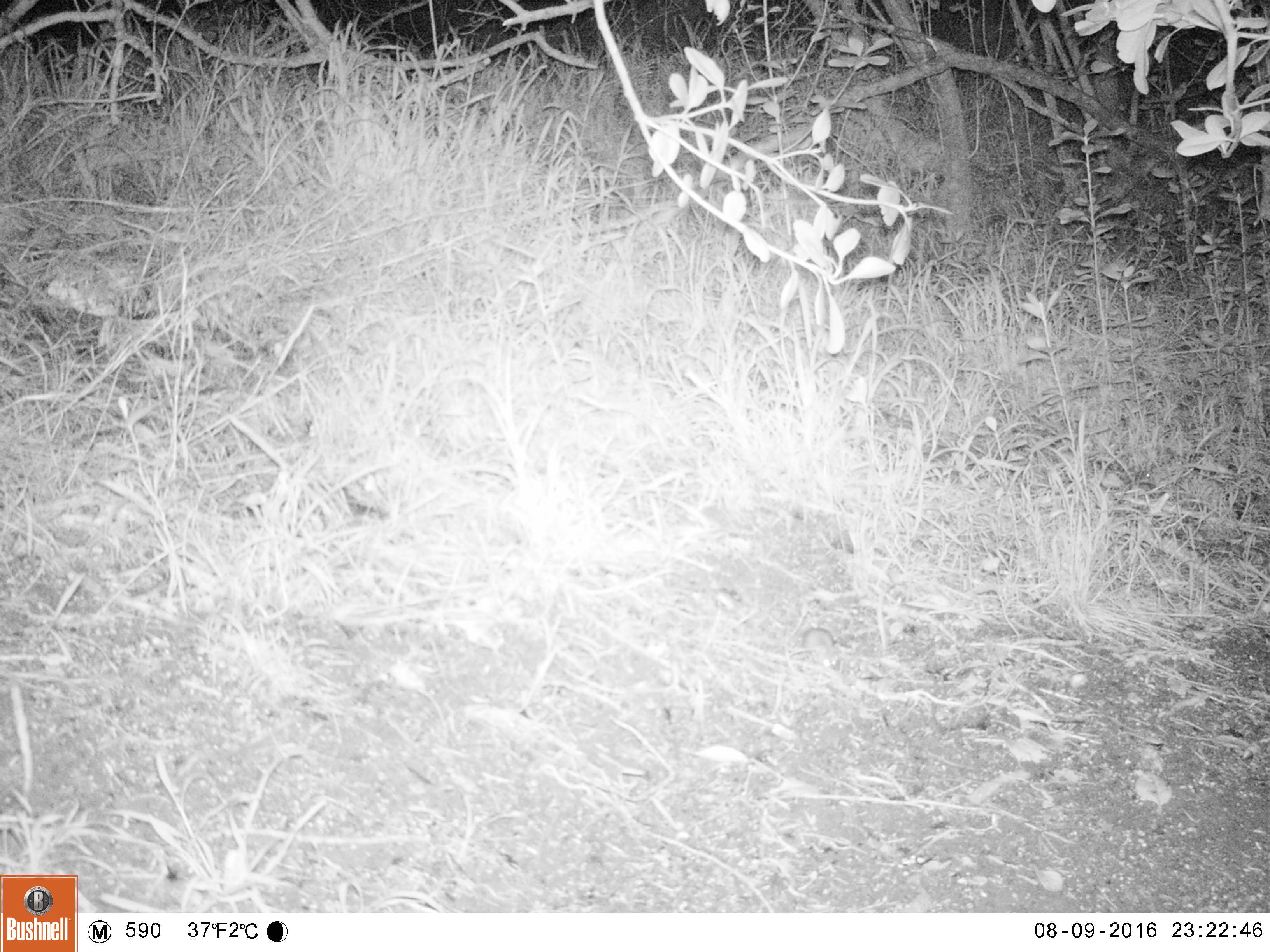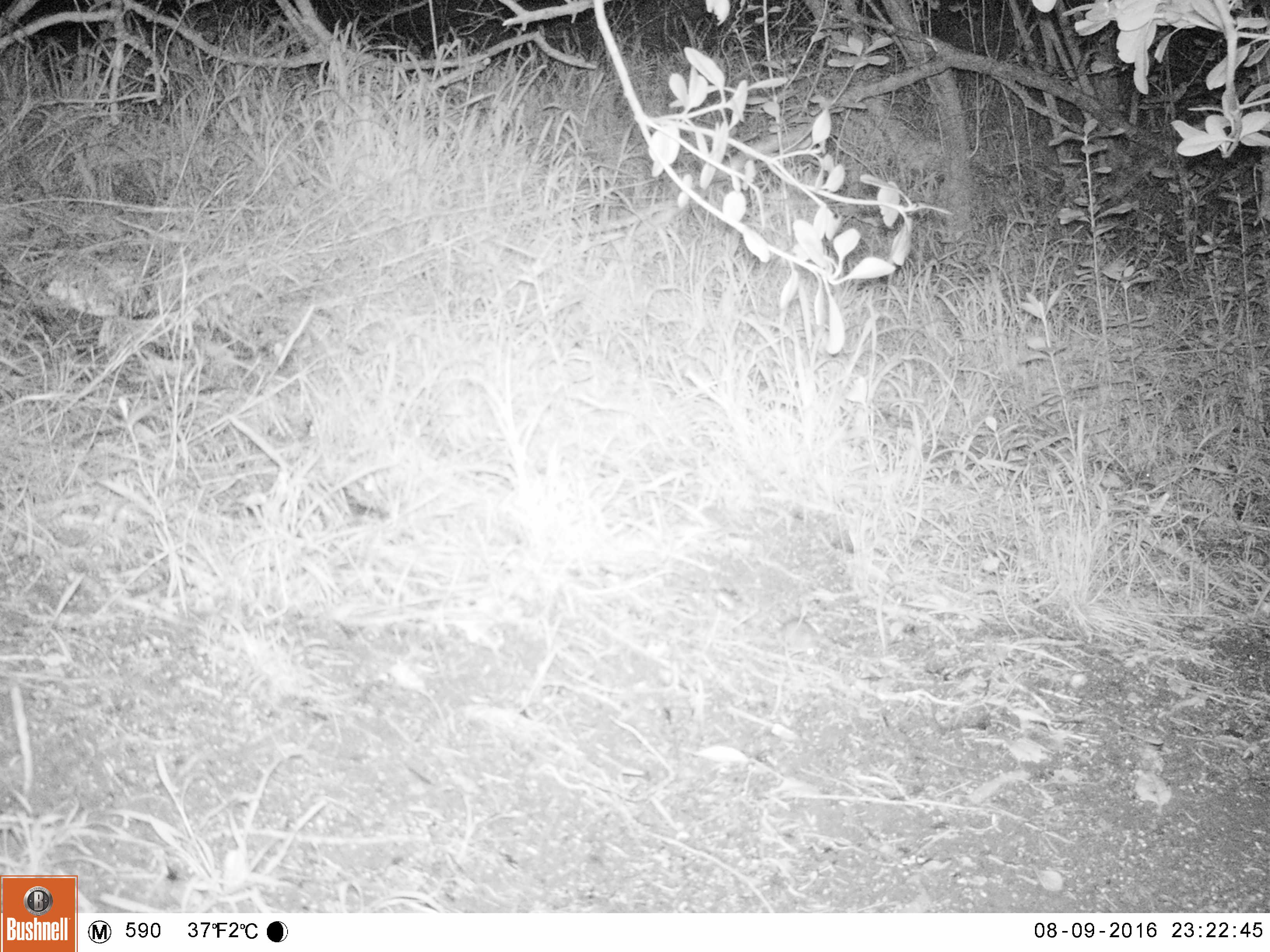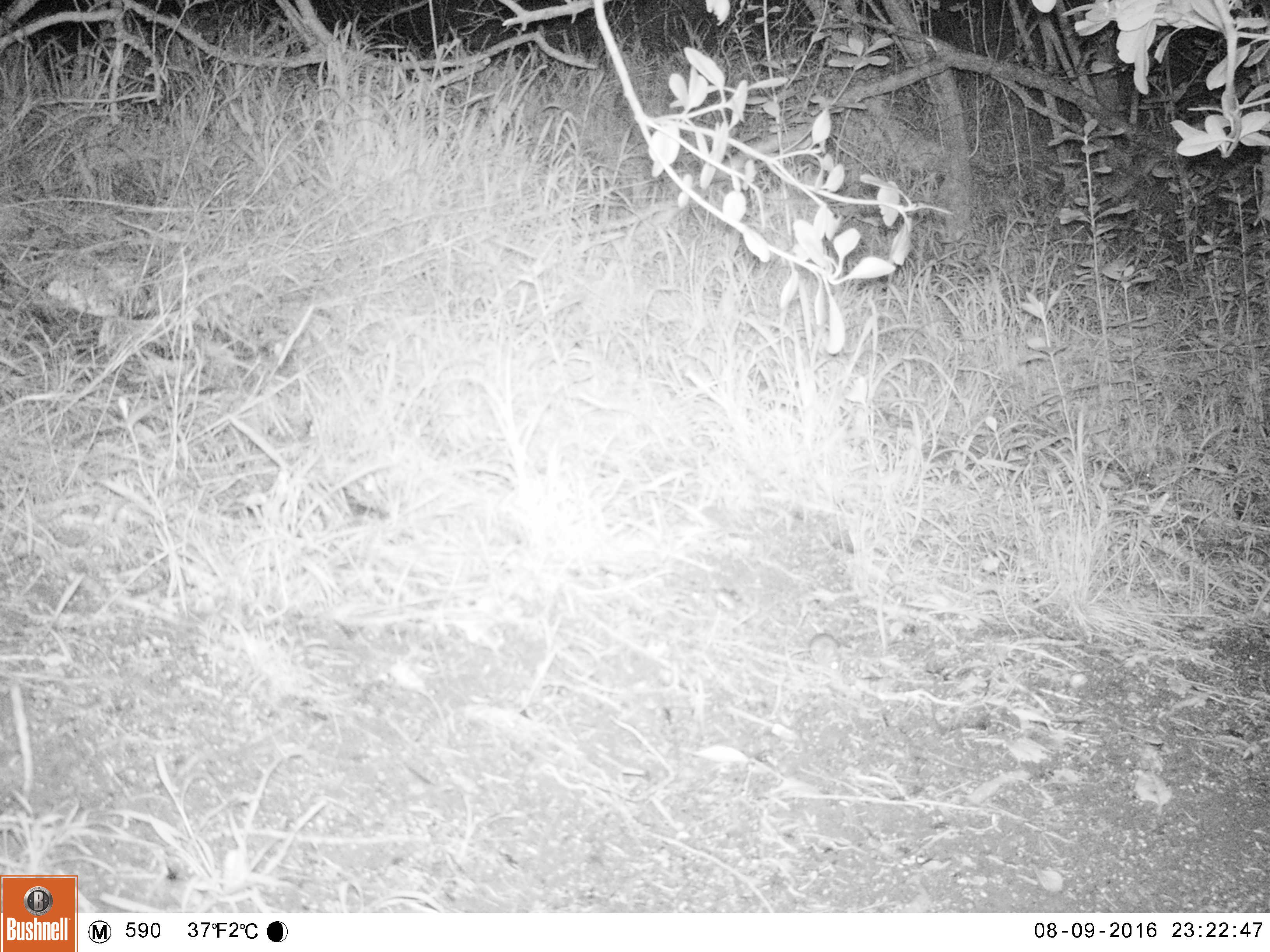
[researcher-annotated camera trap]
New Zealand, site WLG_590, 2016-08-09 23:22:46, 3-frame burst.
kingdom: Animalia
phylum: Chordata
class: Mammalia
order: Rodentia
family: Muridae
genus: Mus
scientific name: Mus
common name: mouse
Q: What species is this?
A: Mouse (Mus).